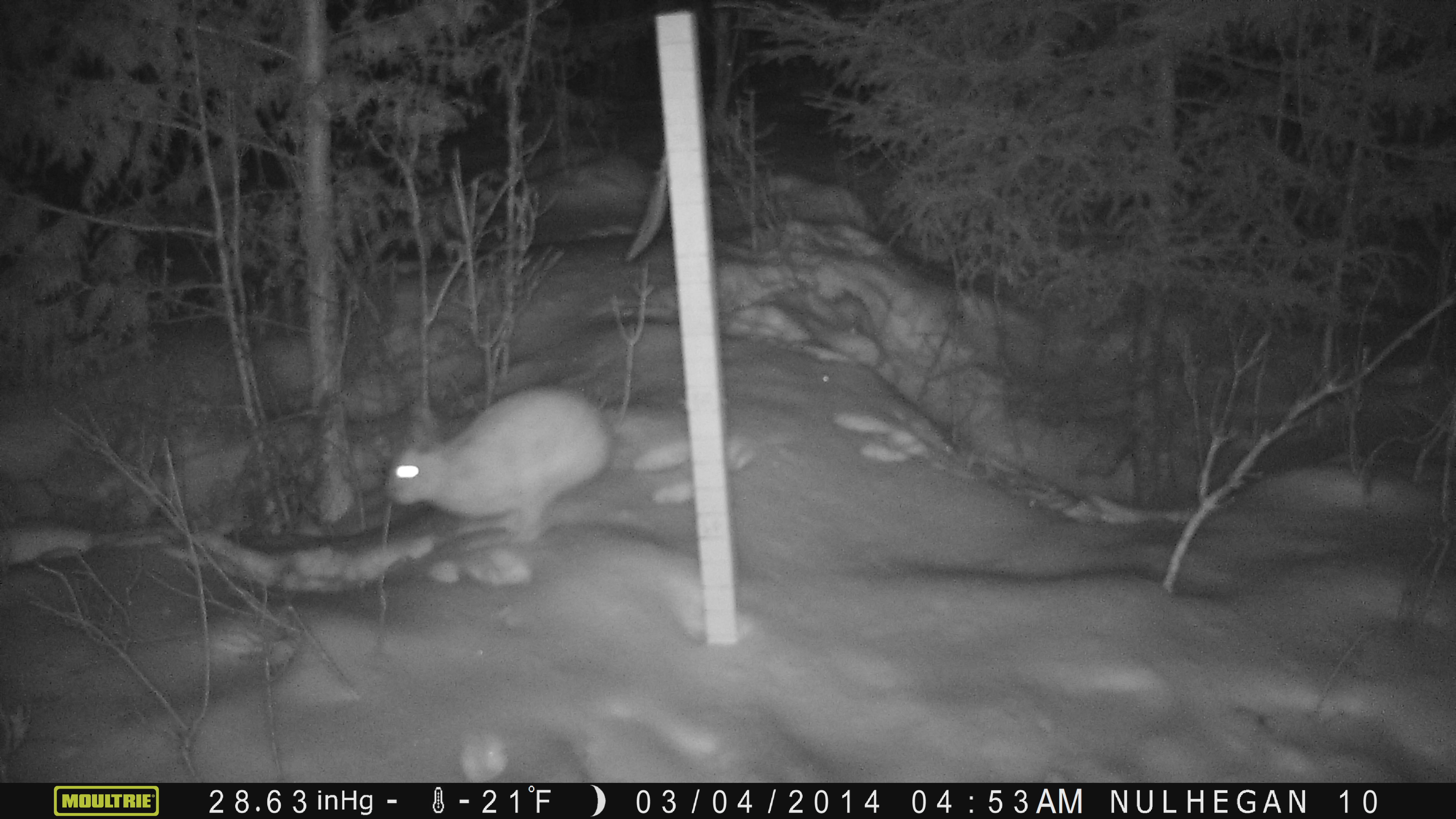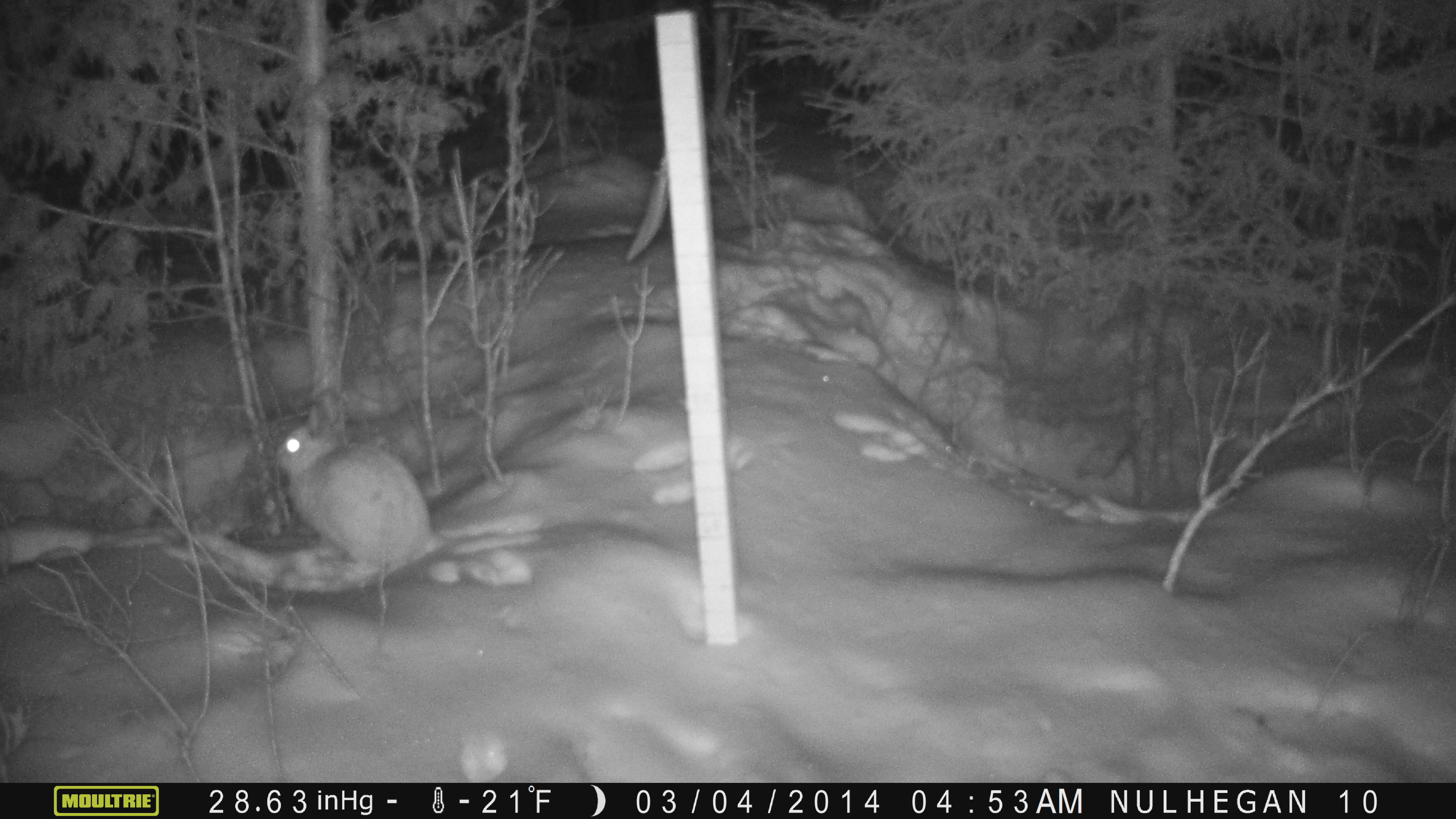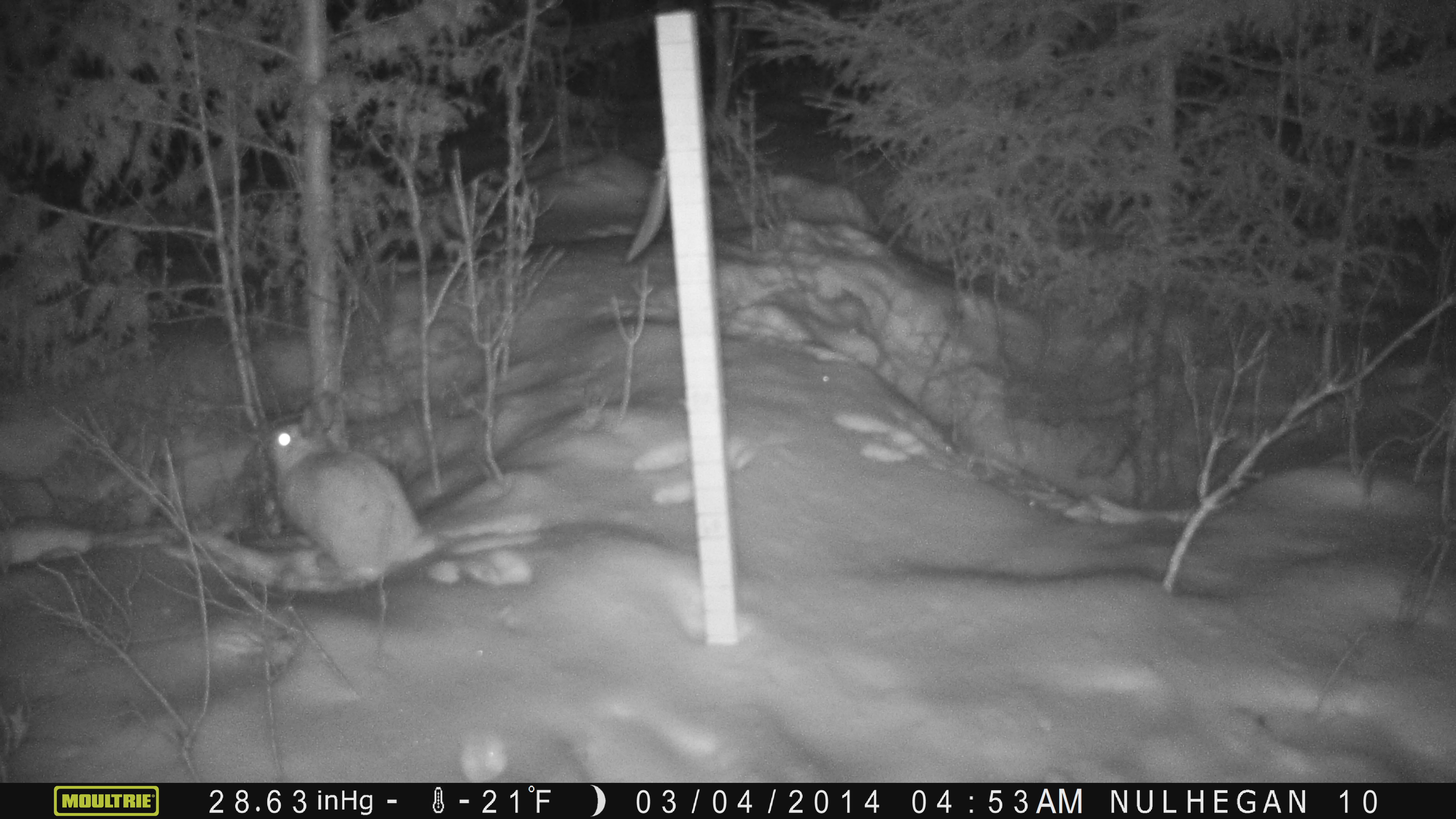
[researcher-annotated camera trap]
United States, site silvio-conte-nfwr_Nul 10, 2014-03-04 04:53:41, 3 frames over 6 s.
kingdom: Animalia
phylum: Chordata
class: Mammalia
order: Lagomorpha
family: Leporidae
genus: Lepus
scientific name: Lepus americanus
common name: snowshoe hare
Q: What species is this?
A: Snowshoe hare (Lepus americanus).